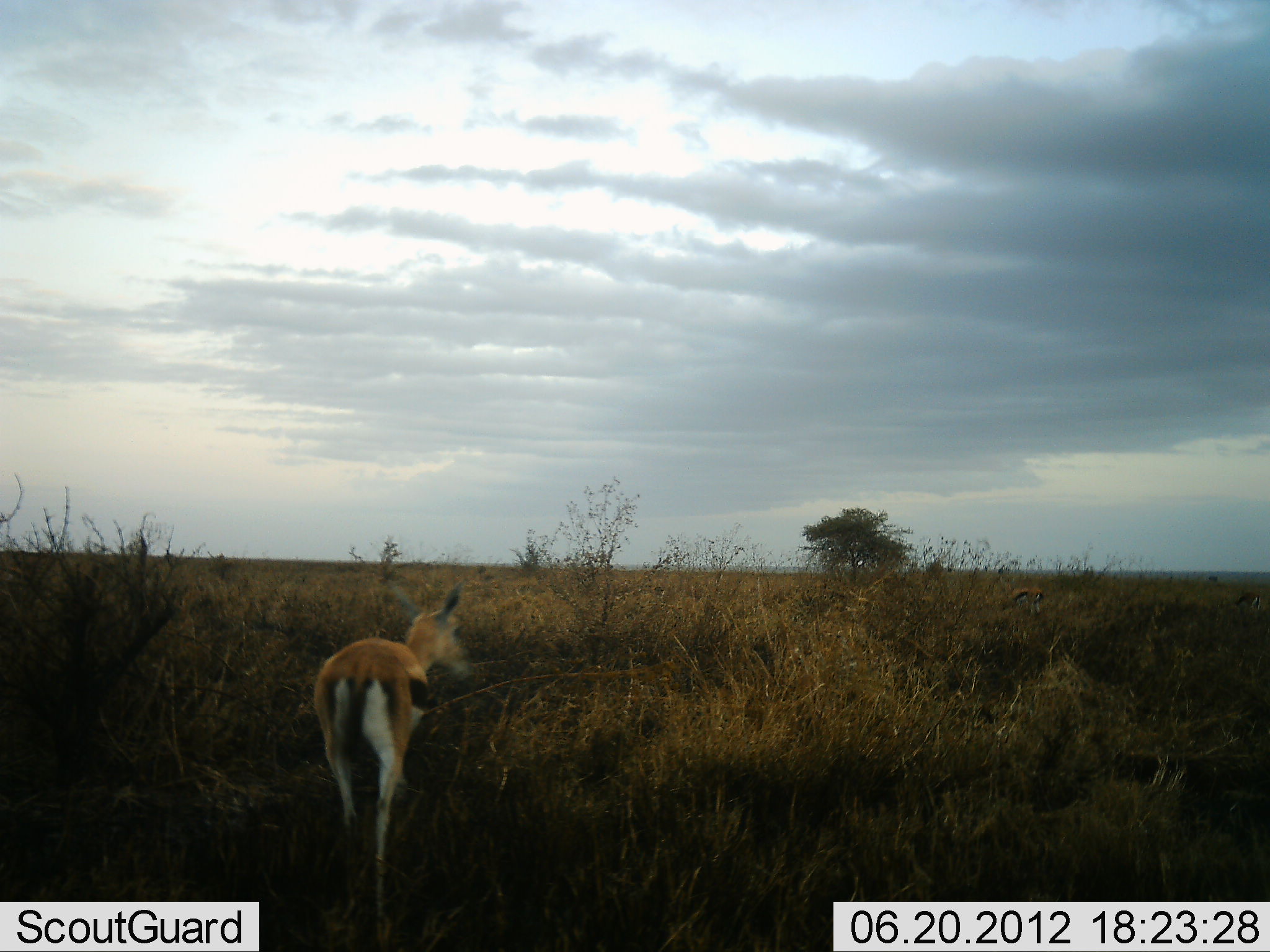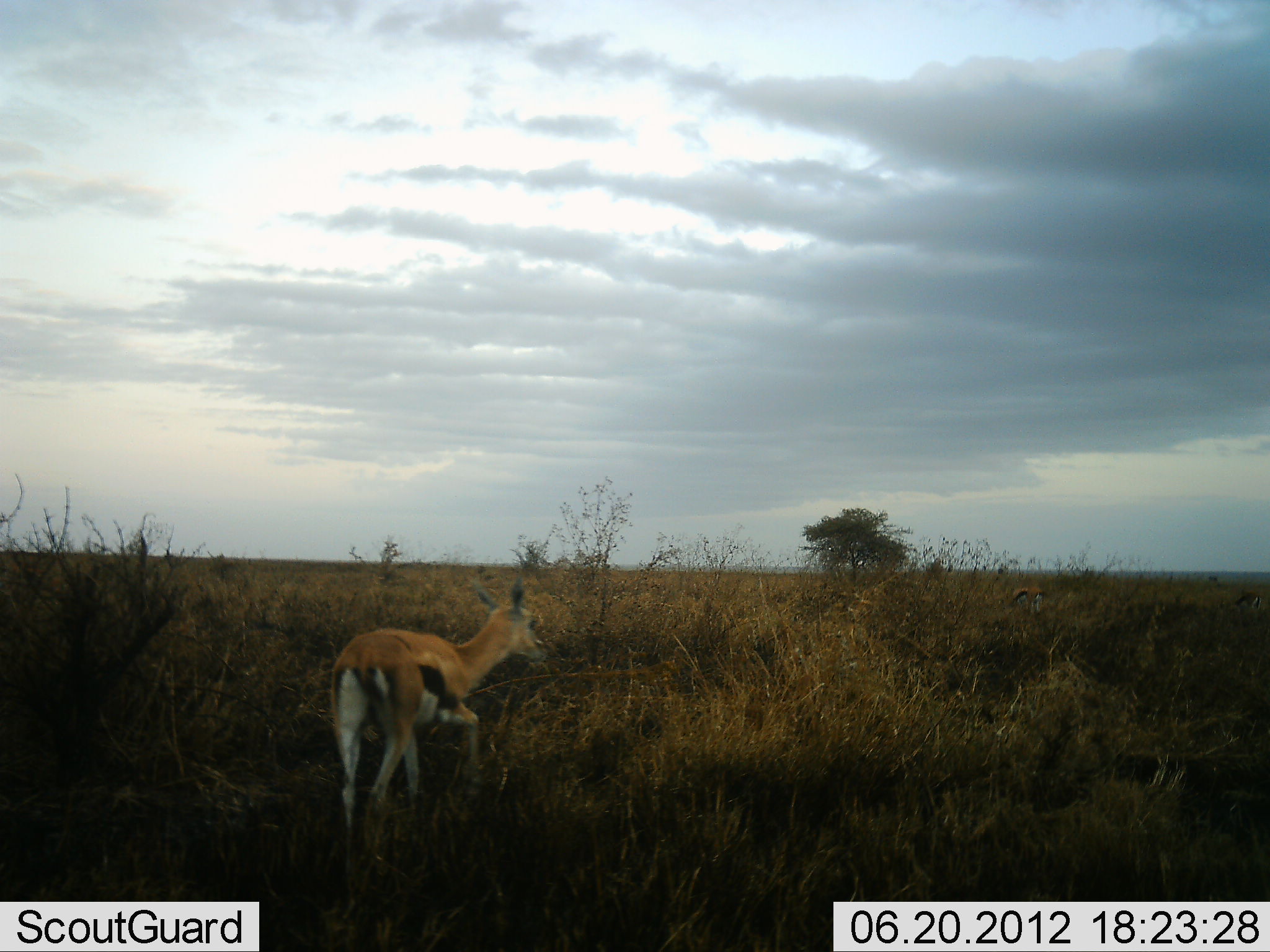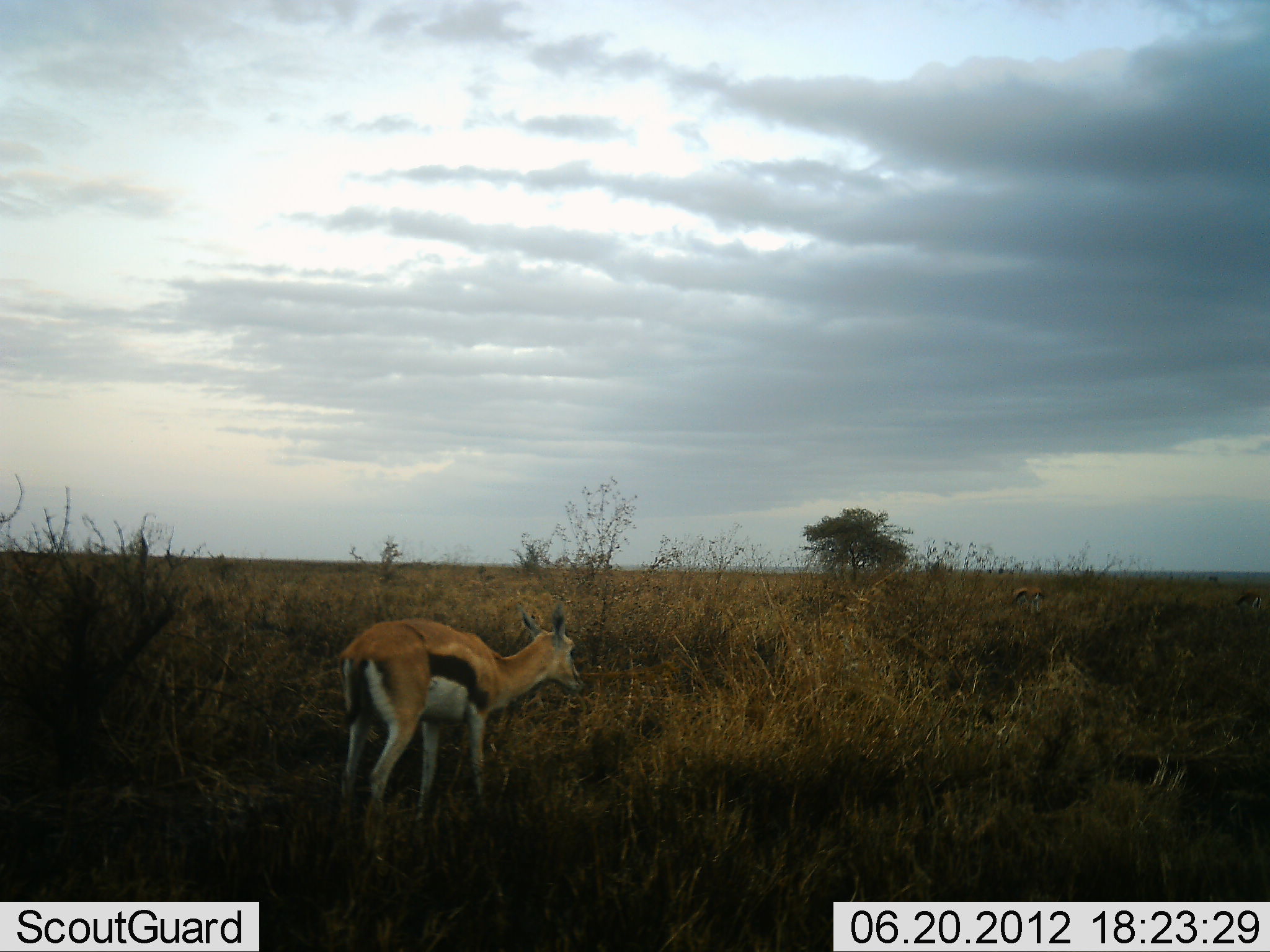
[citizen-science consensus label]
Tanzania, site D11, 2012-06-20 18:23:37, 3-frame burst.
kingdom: Animalia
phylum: Chordata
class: Mammalia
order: Artiodactyla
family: Bovidae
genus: Eudorcas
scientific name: Eudorcas thomsonii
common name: thomson's gazelle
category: gazellethomsons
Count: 1.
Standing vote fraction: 25%.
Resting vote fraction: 0%.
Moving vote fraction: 92%.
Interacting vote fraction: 0%.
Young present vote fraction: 0%.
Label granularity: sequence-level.